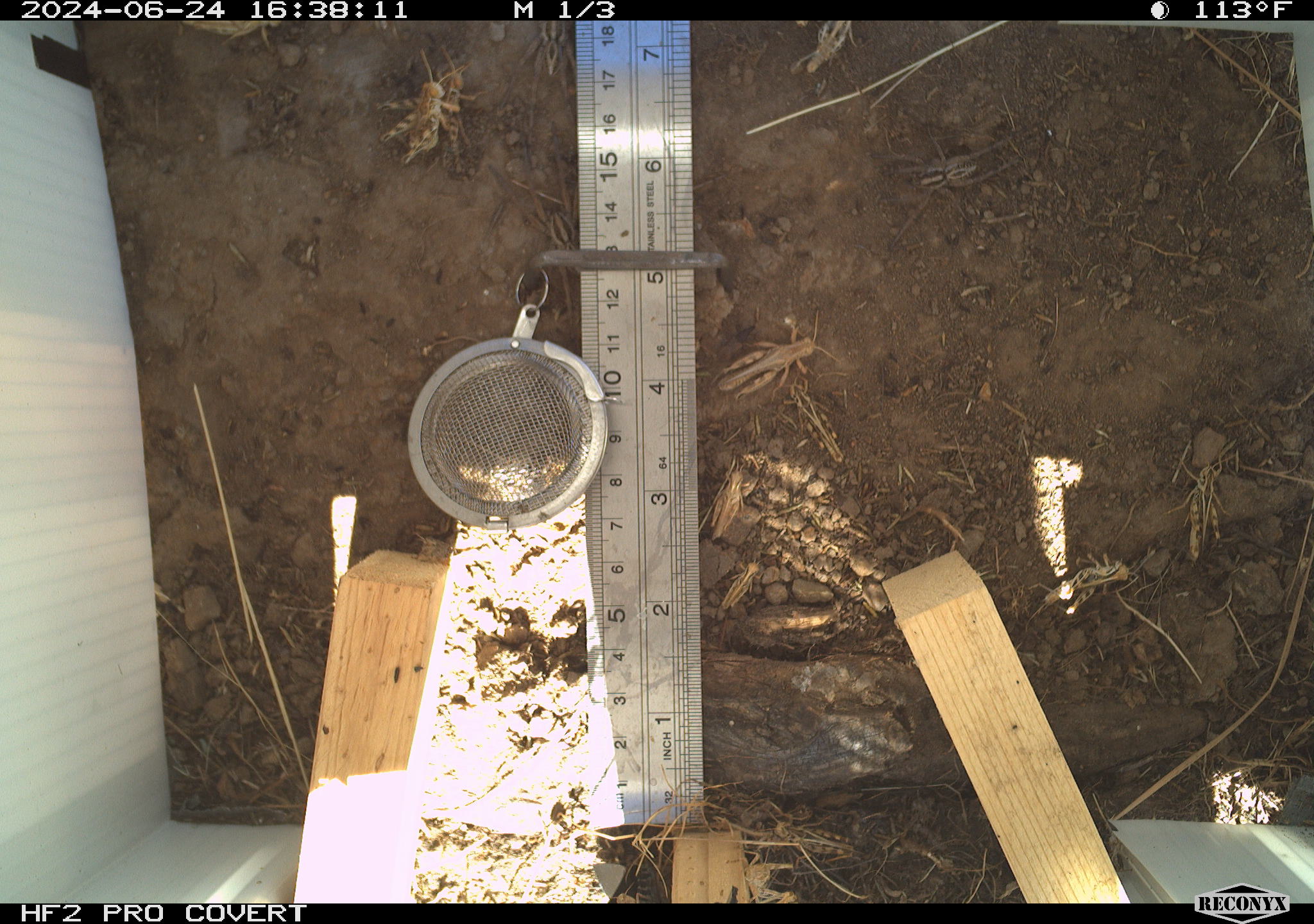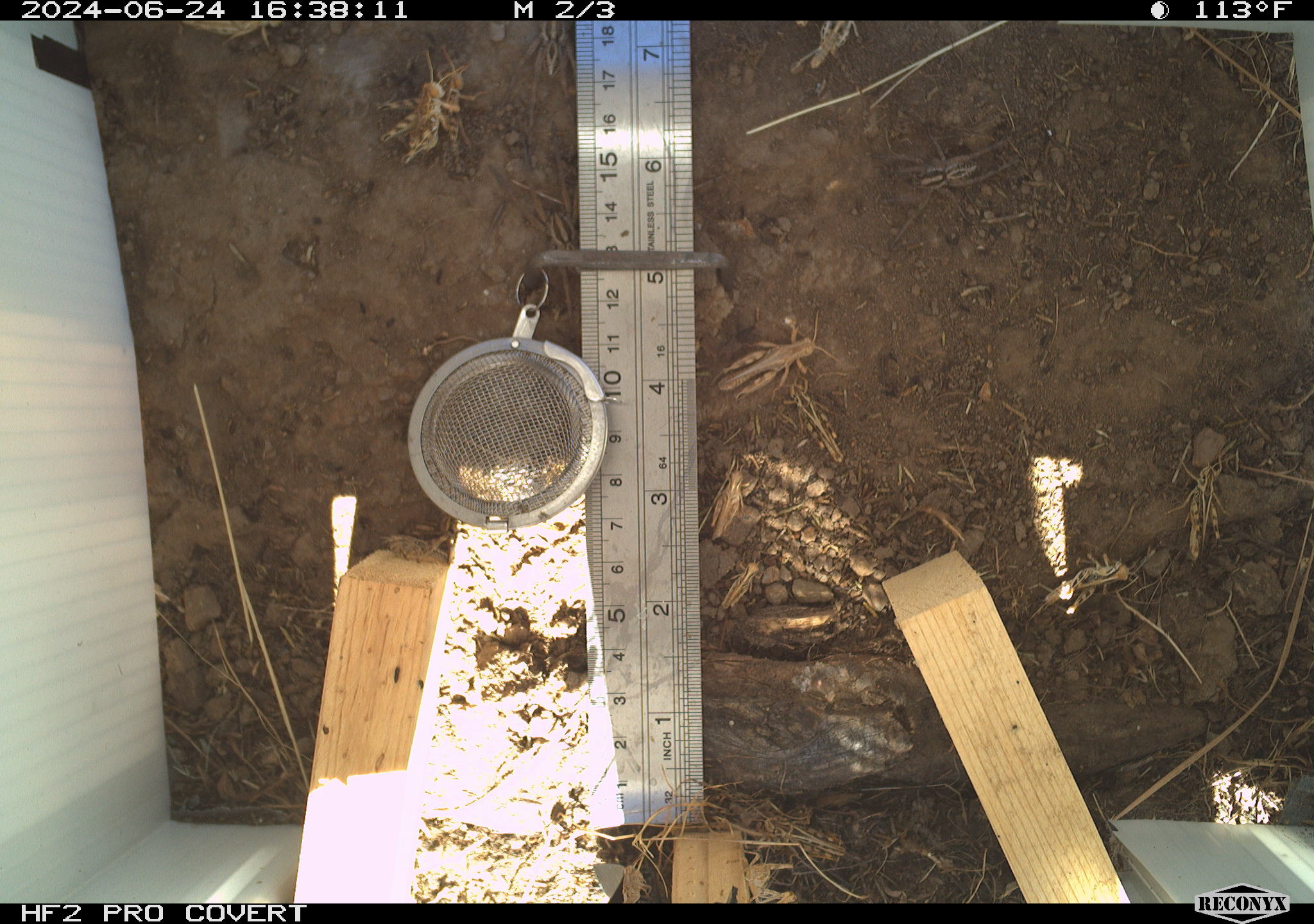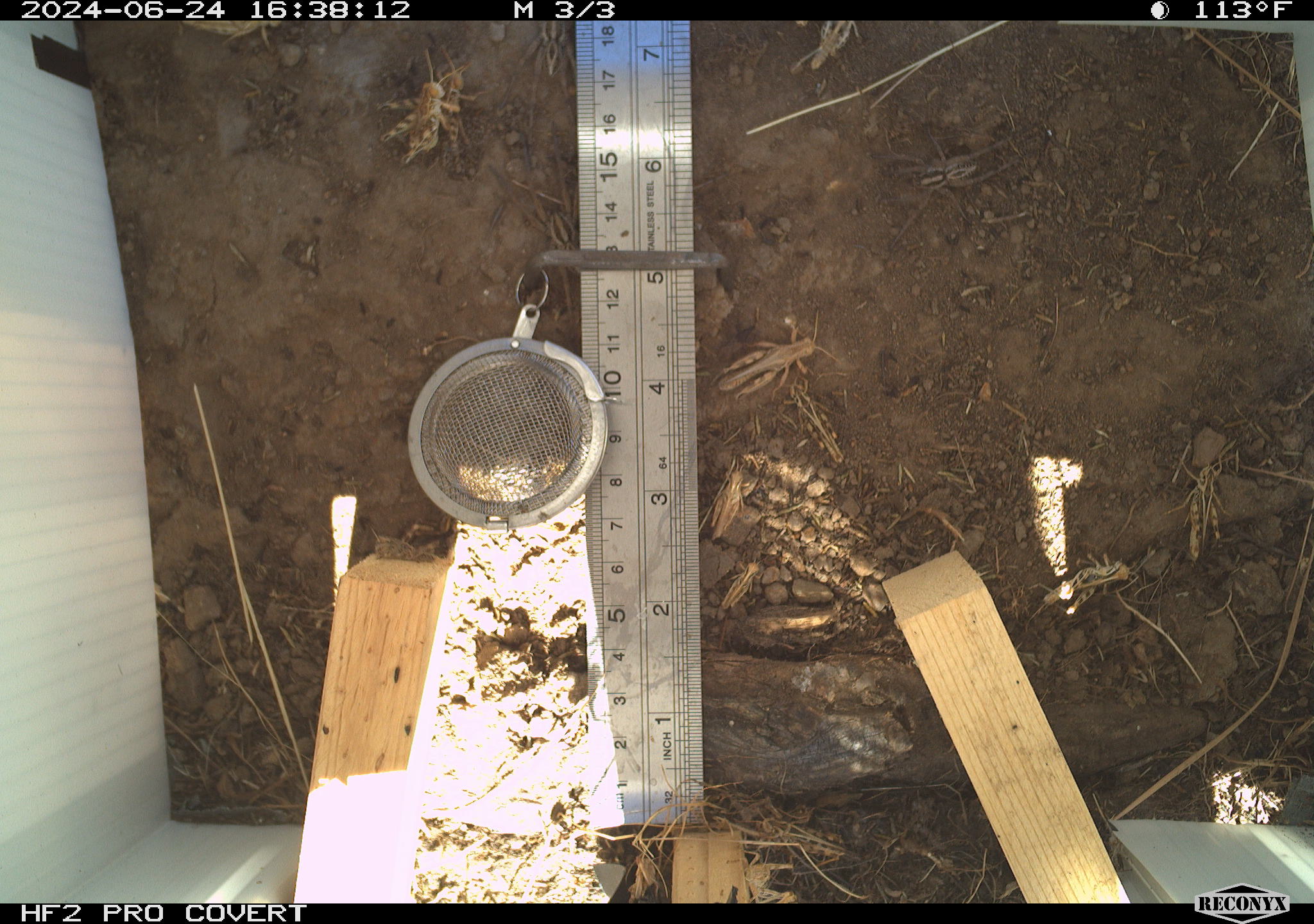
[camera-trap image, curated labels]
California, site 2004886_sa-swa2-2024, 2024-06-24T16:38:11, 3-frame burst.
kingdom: Animalia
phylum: Arthropoda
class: Insecta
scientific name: Insecta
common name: insect